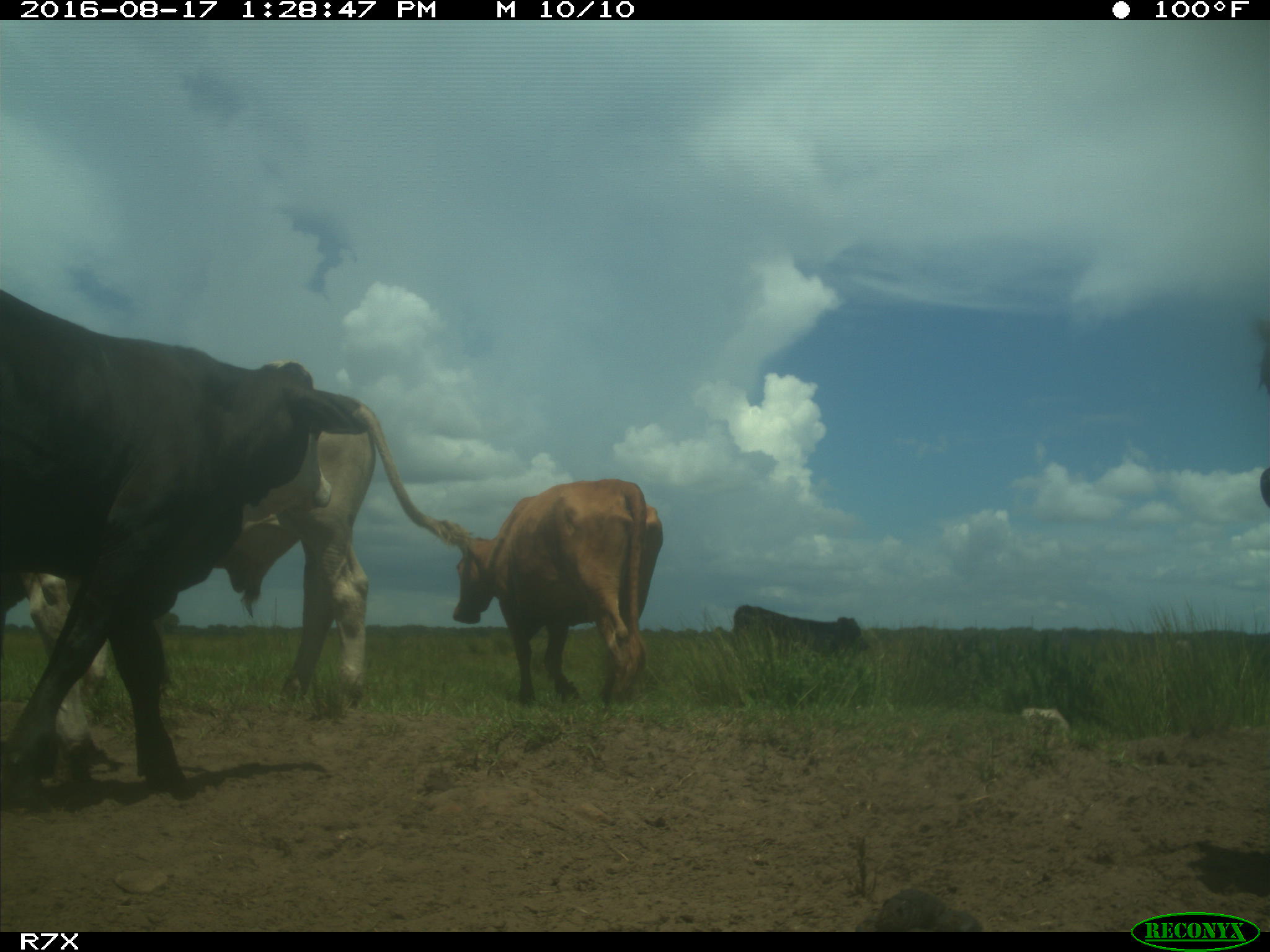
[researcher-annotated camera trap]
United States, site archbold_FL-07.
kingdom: Animalia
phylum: Chordata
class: Mammalia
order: Artiodactyla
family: Bovidae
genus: Bos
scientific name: Bos taurus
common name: domestic cow